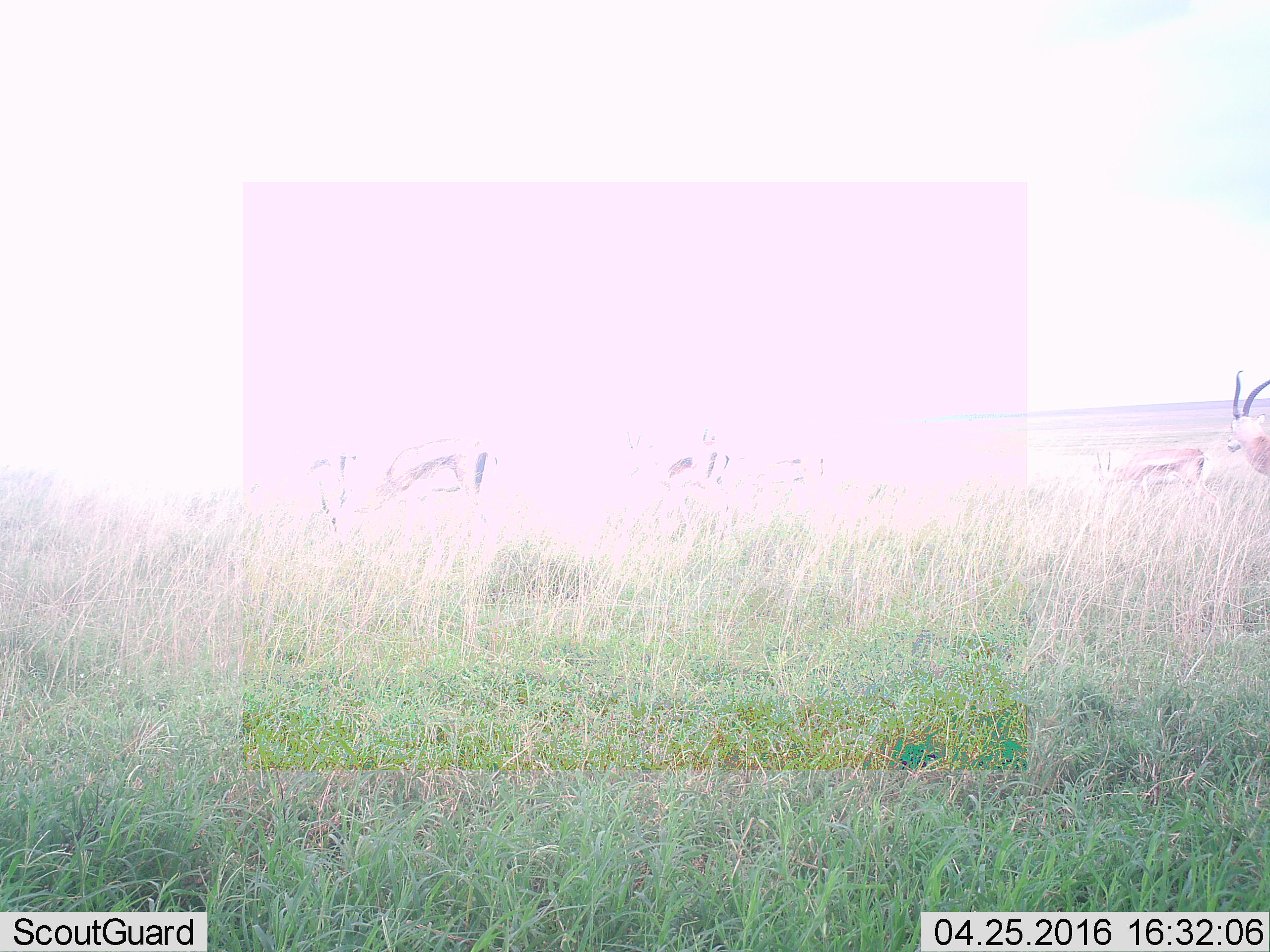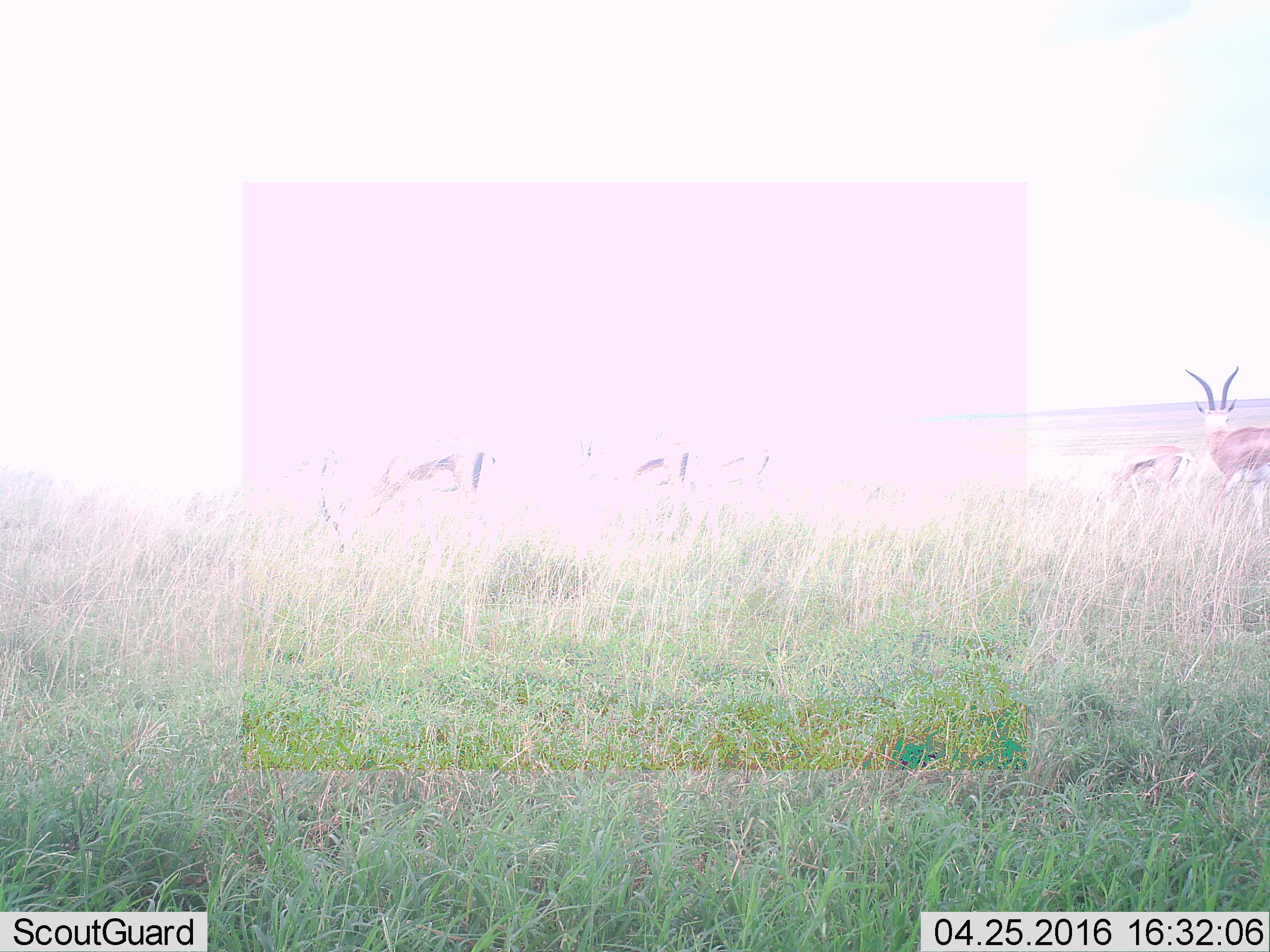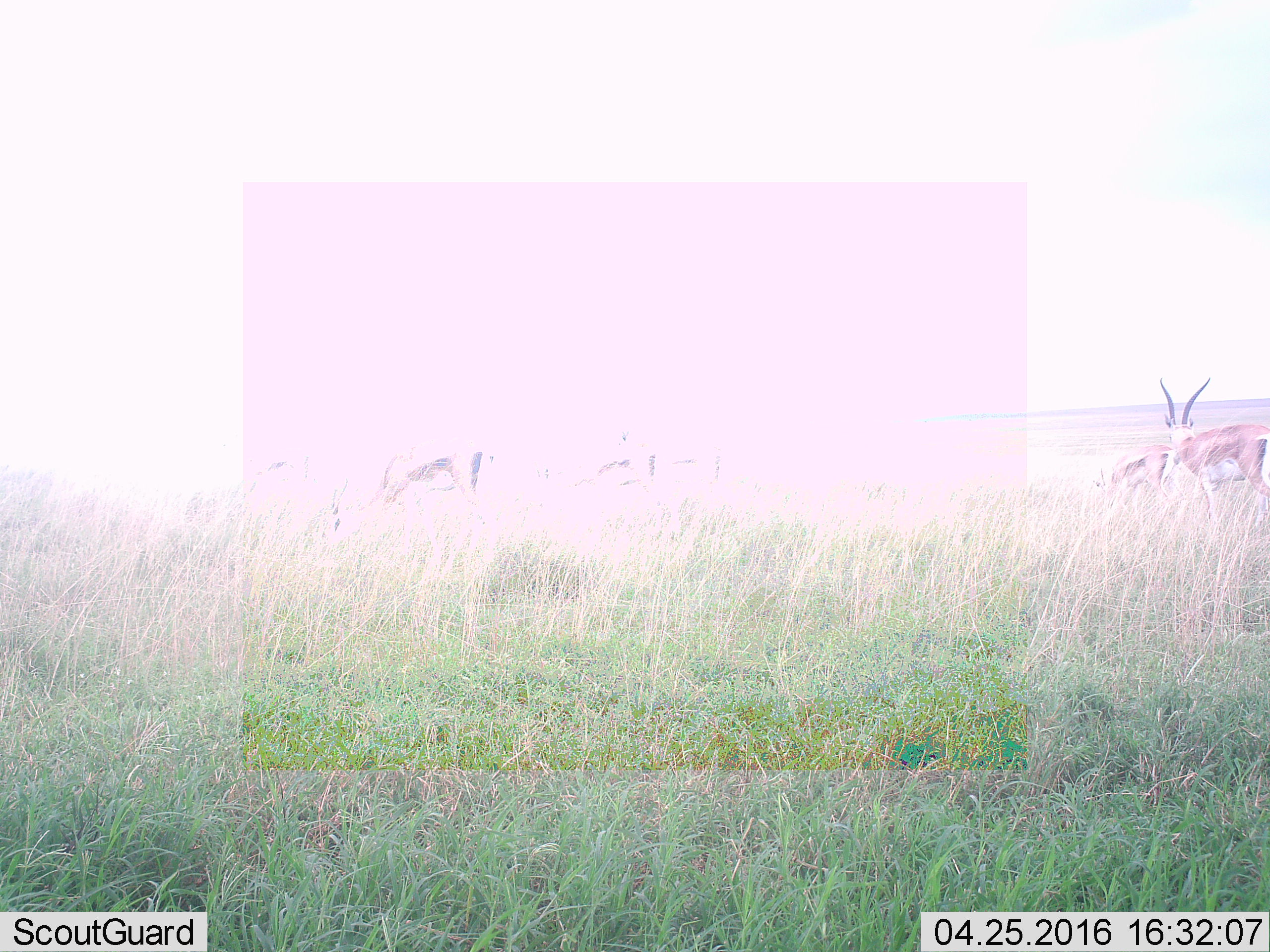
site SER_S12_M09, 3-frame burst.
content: unidentified animal